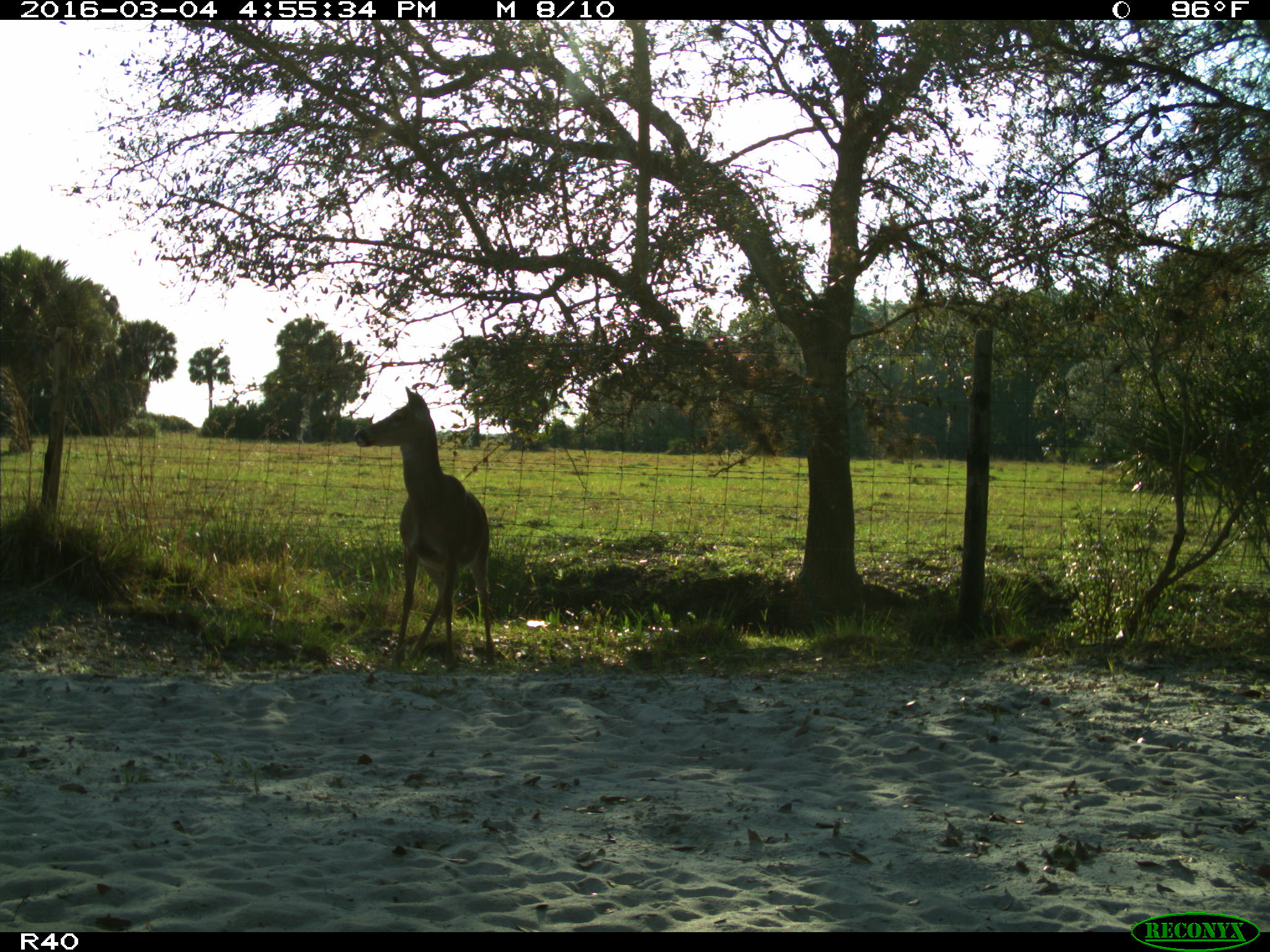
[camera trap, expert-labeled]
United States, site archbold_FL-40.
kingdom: Animalia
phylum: Chordata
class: Mammalia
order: Artiodactyla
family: Cervidae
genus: Odocoileus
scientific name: Odocoileus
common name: deer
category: unidentified deer